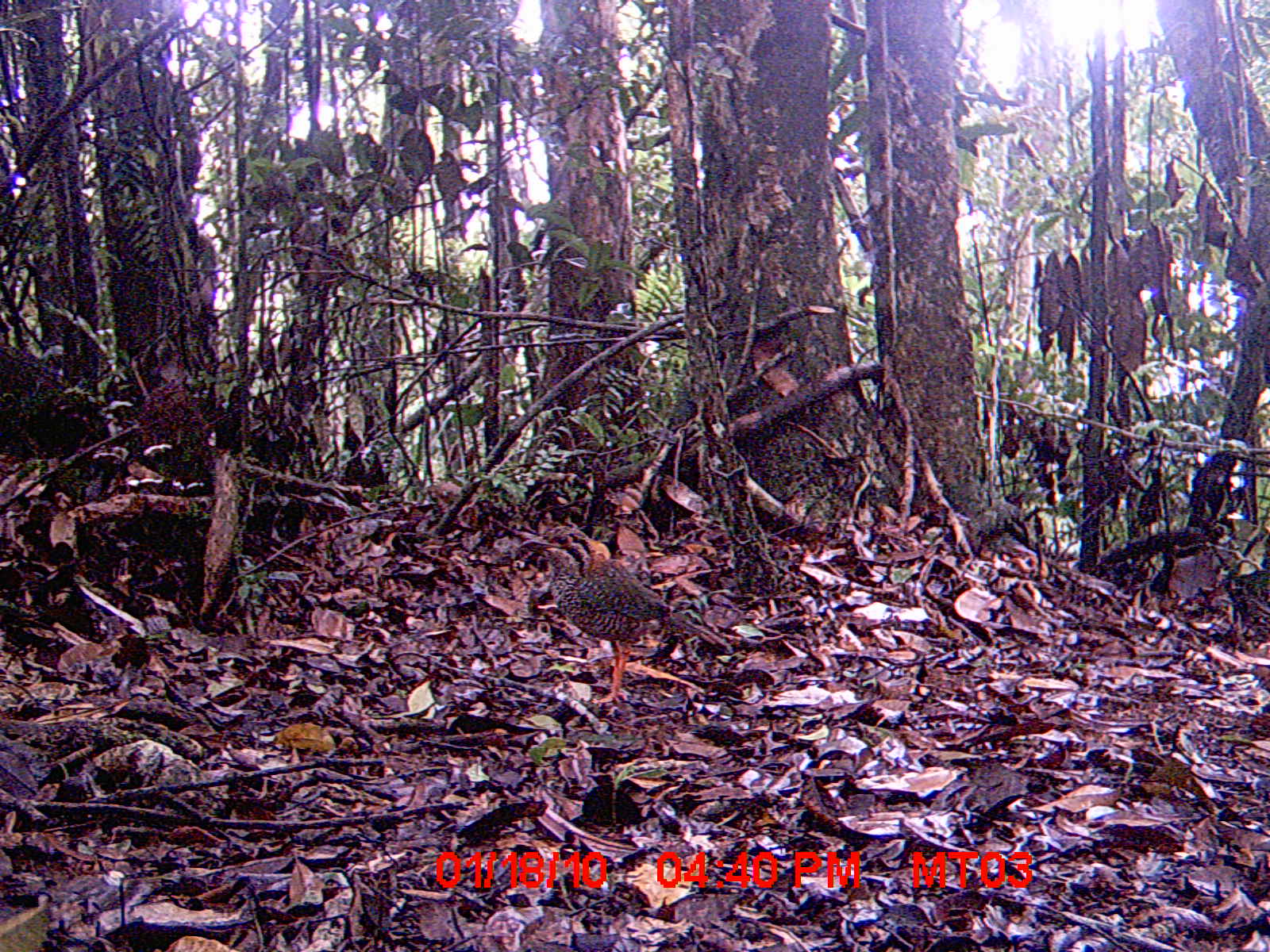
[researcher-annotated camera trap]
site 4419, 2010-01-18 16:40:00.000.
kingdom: Animalia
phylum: Chordata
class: Aves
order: Coraciiformes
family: Brachypteraciidae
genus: Brachypteracias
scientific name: Brachypteracias squamiger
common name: scaly ground roller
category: geobiastes squamiger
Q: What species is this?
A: Geobiastes squamiger (scaly ground roller) (Brachypteracias squamiger).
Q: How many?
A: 1.